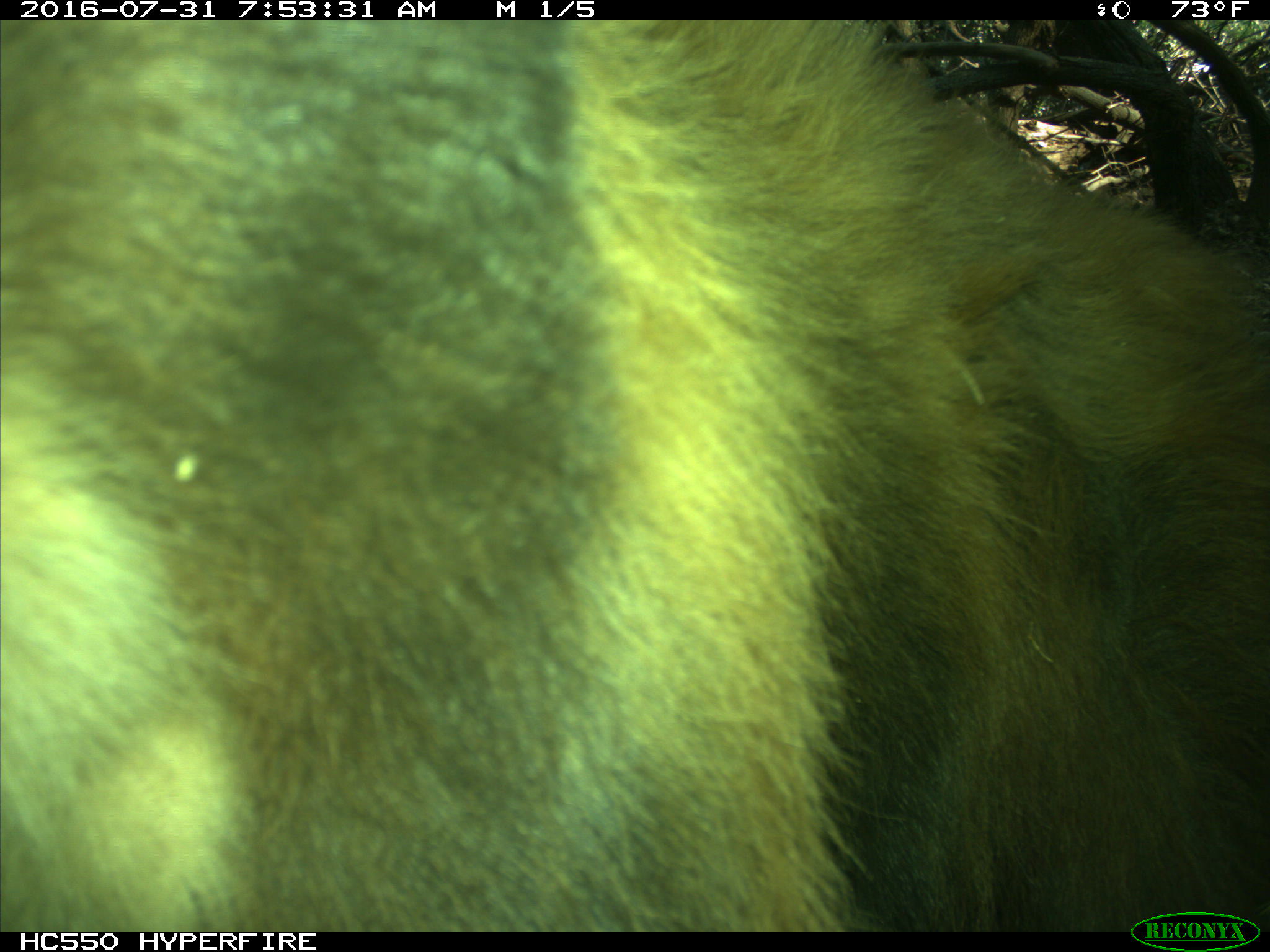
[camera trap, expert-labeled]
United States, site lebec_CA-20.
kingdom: Animalia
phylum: Chordata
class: Mammalia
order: Carnivora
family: Ursidae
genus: Ursus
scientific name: Ursus americanus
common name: american black bear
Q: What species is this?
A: Ursus americanus (american black bear).